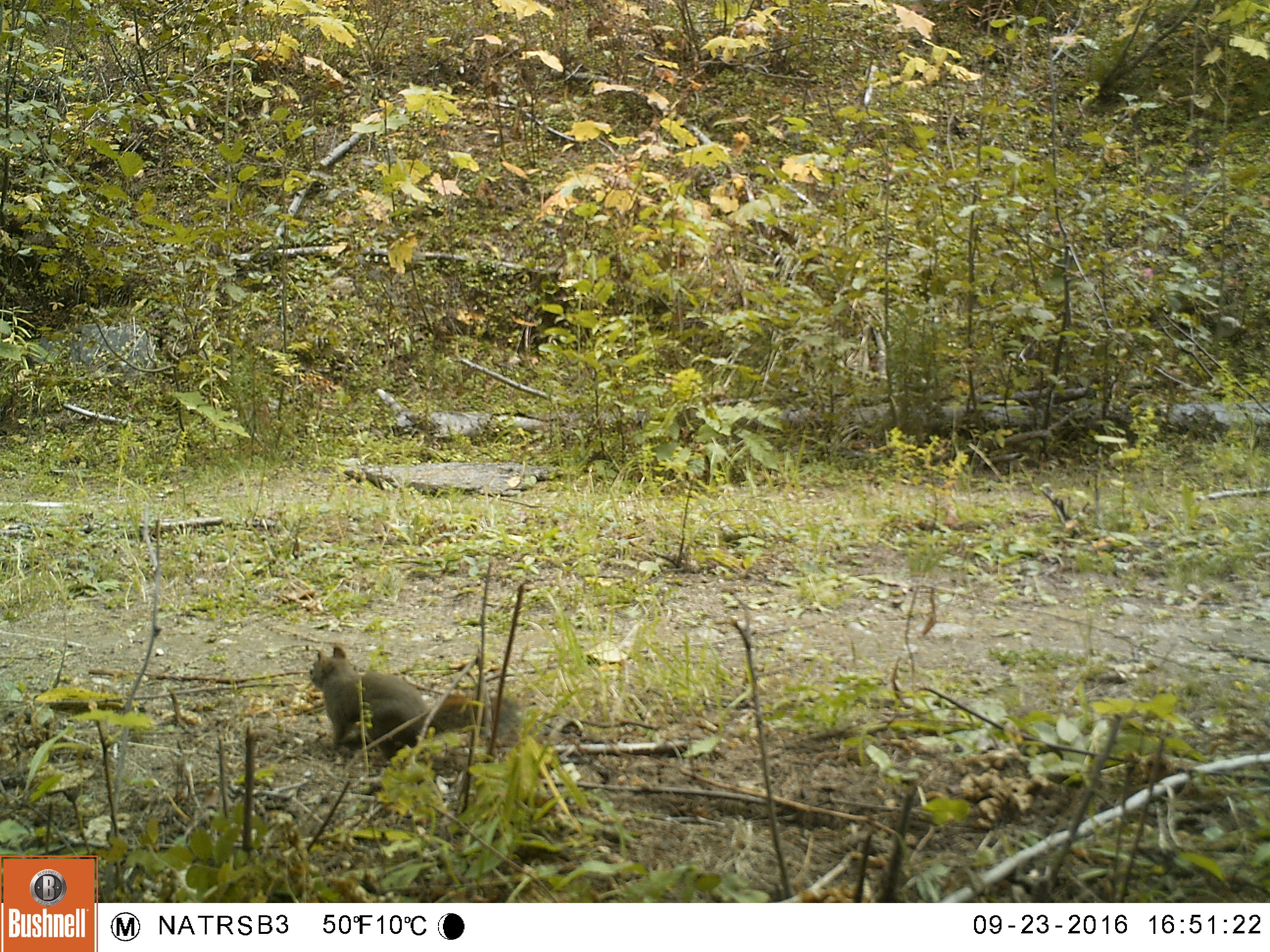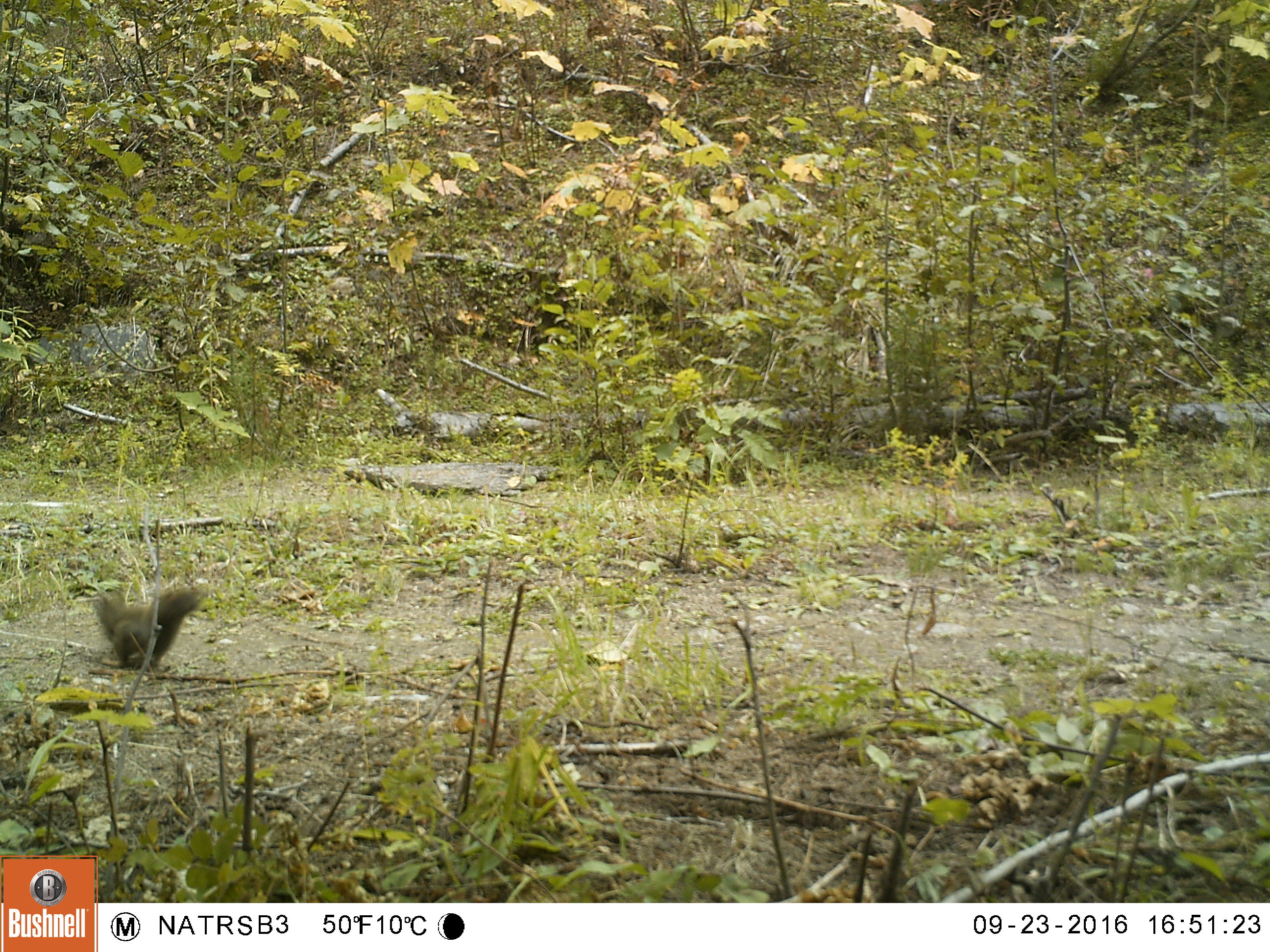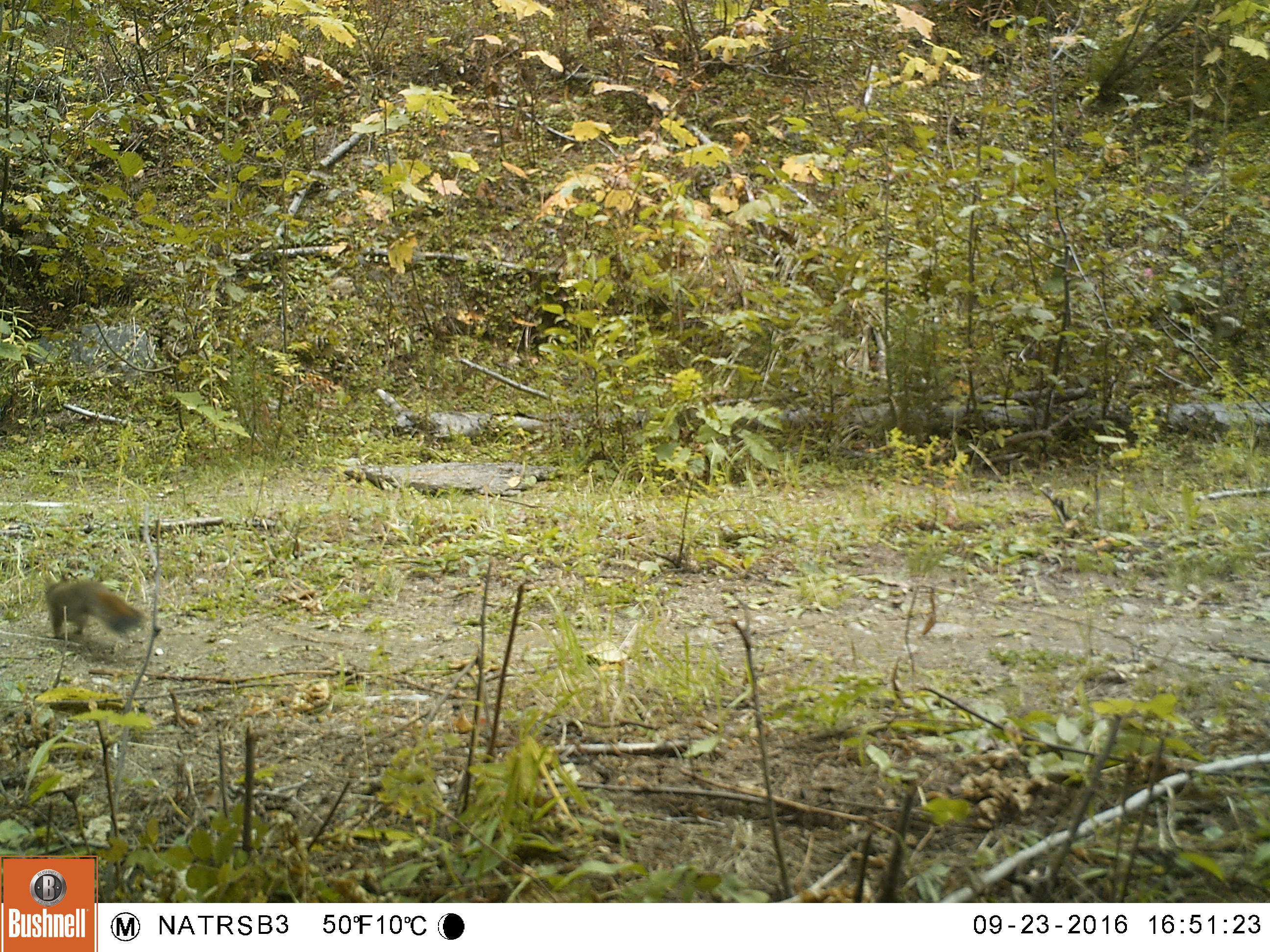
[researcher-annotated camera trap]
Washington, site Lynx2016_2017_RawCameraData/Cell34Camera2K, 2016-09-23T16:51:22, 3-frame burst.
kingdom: Animalia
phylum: Chordata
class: Mammalia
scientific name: Mammalia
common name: small mammal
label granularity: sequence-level